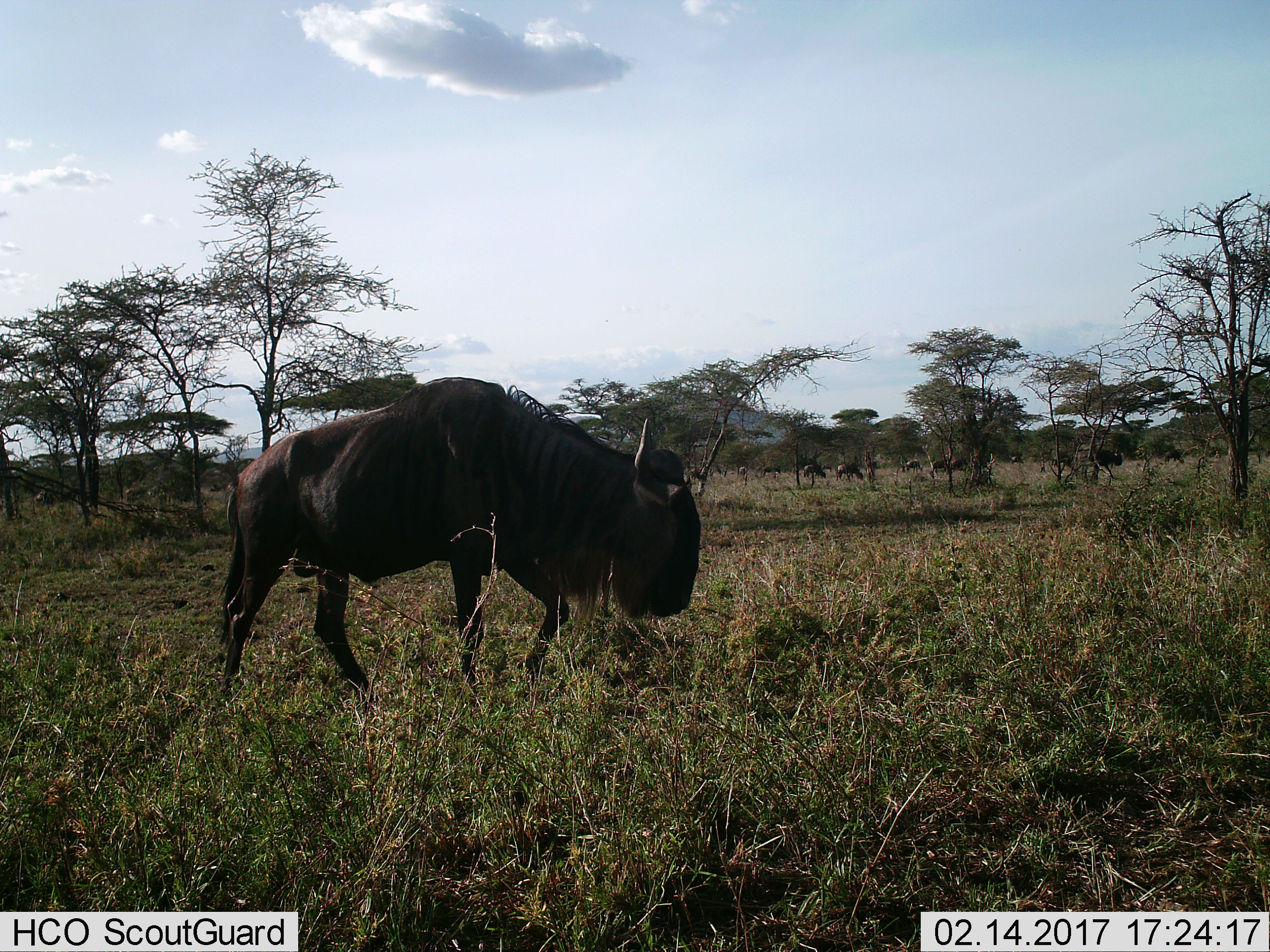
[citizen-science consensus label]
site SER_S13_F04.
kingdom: Animalia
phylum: Chordata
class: Mammalia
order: Artiodactyla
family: Bovidae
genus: Connochaetes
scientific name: Connochaetes taurinus taurinus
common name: blue wildebeest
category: wildebeestblue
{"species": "wildebeestblue (blue wildebeest) (Connochaetes taurinus taurinus)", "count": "11-50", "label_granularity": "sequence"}